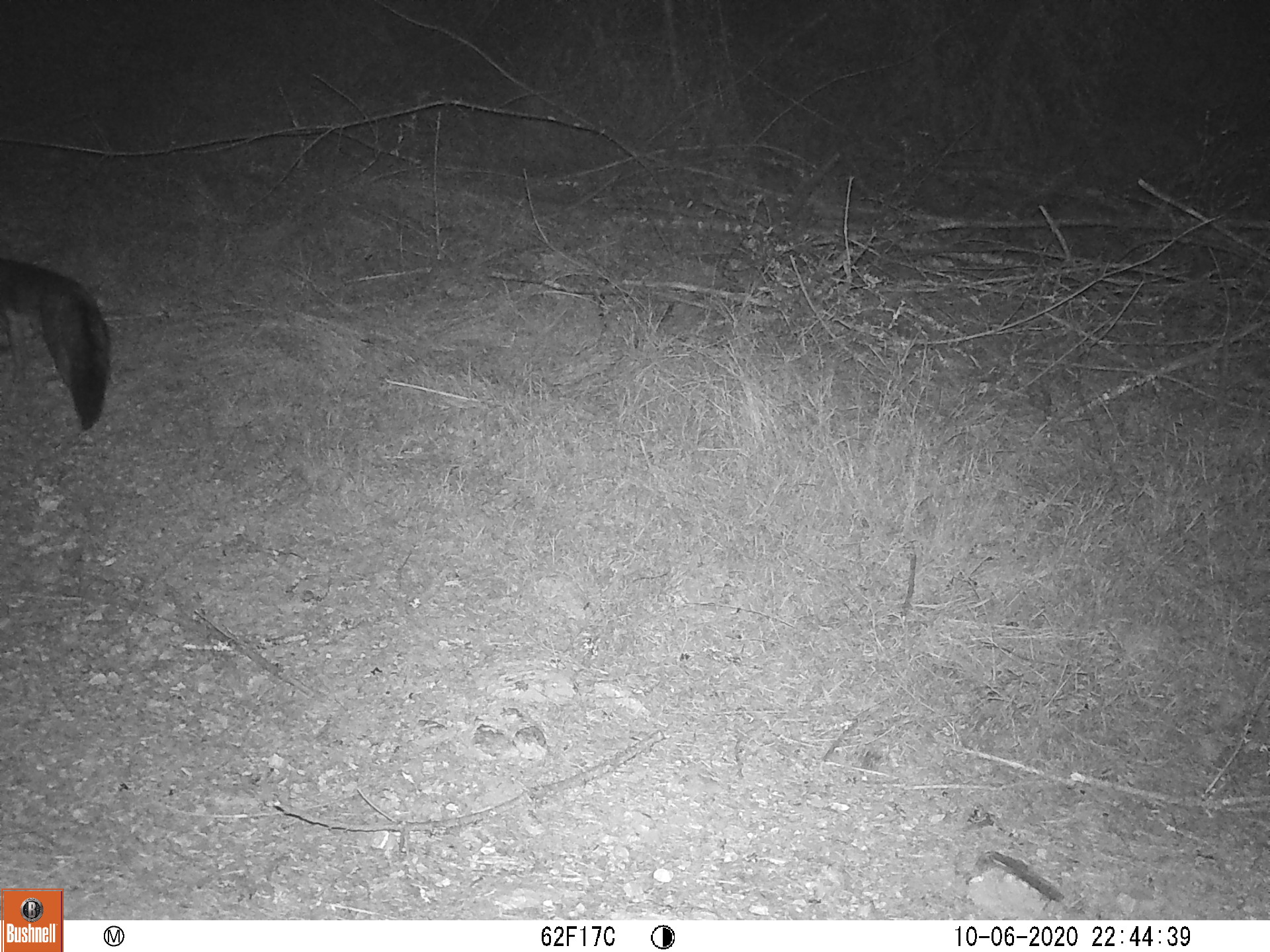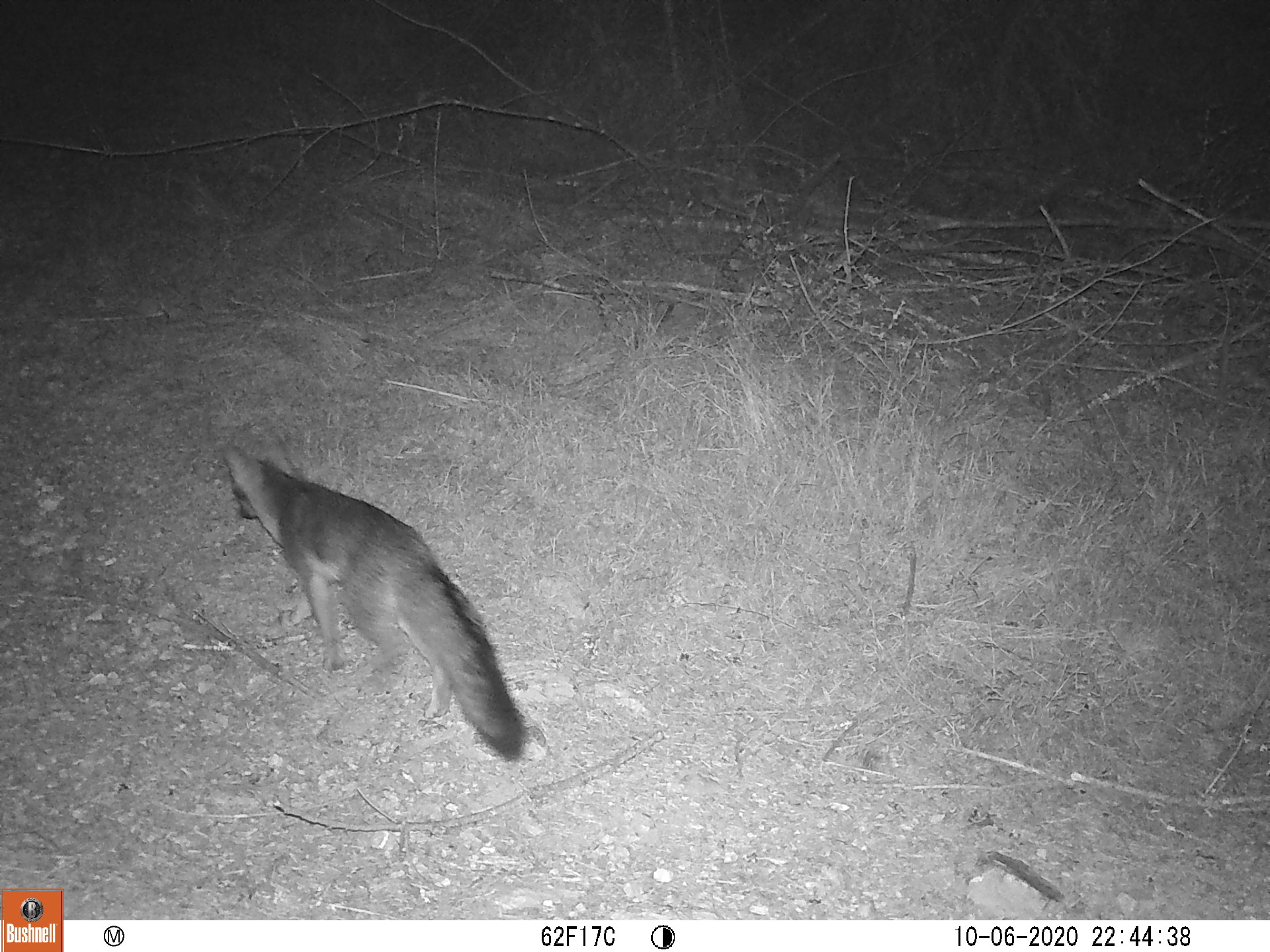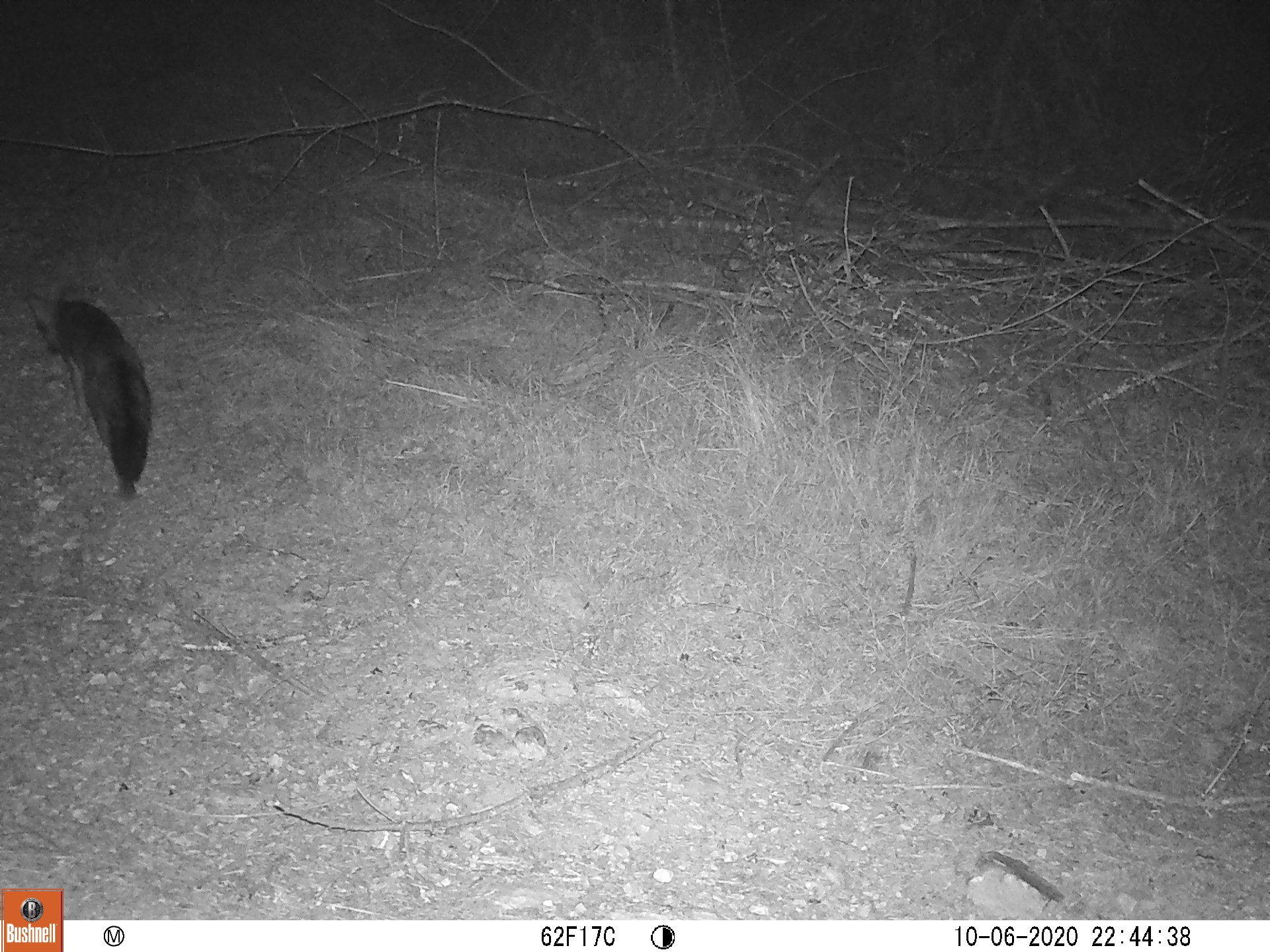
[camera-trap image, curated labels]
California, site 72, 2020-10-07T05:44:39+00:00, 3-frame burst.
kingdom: Animalia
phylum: Chordata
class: Mammalia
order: Carnivora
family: Canidae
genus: Urocyon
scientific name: Urocyon cinereoargenteus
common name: gray fox